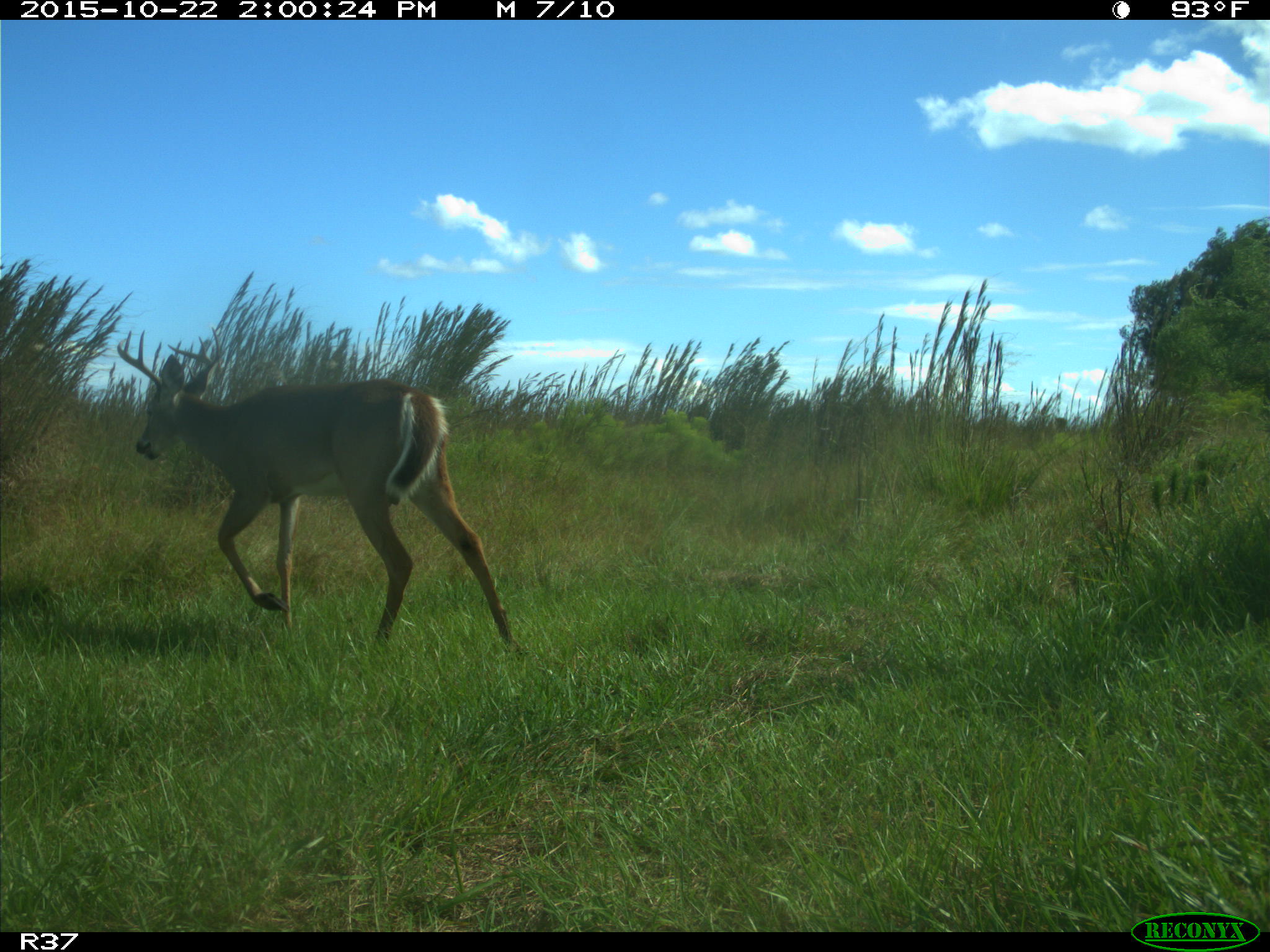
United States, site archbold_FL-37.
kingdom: Animalia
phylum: Chordata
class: Mammalia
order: Artiodactyla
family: Cervidae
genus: Odocoileus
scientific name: Odocoileus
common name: deer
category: unidentified deer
Unidentified deer (deer) (Odocoileus).